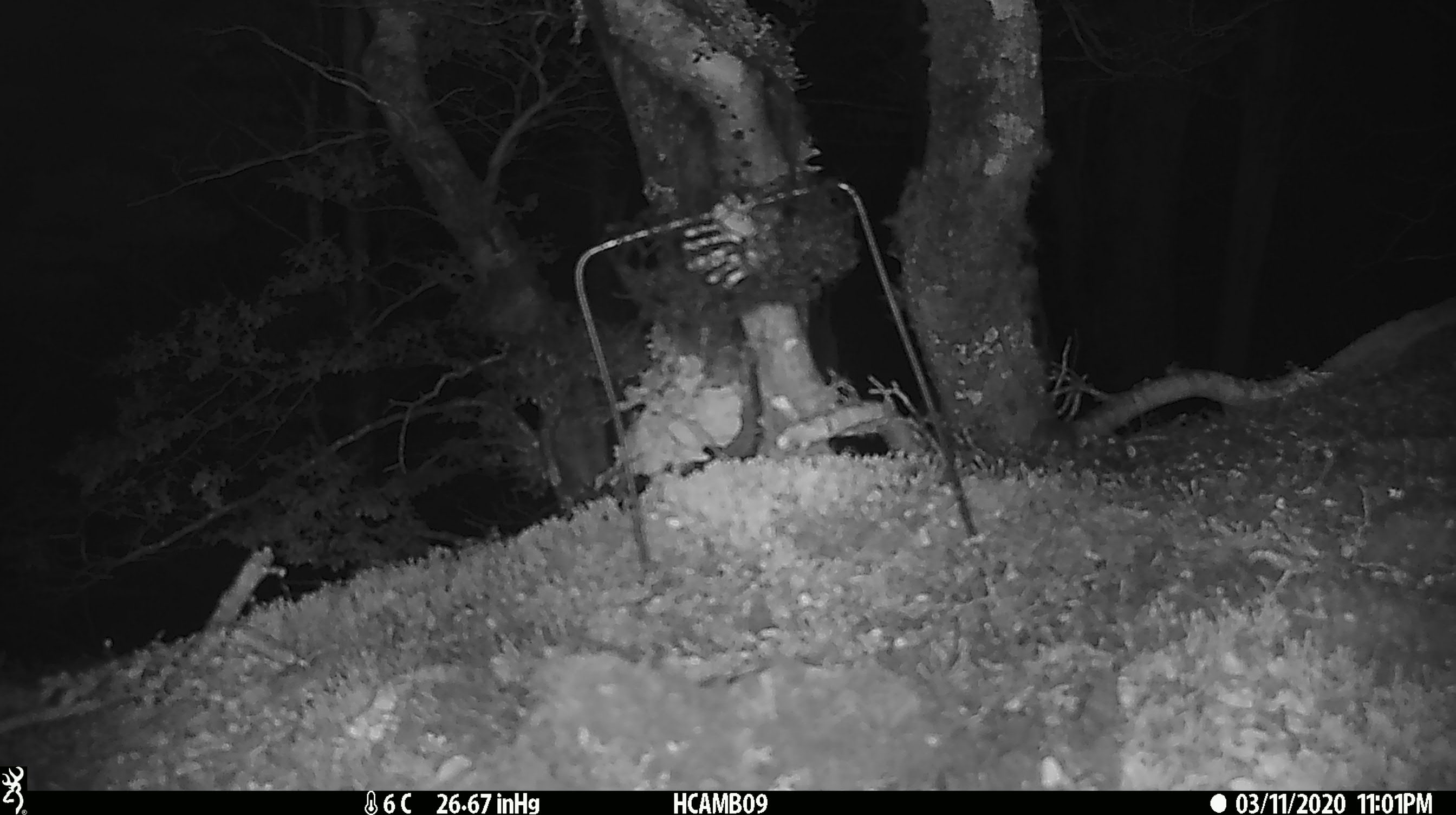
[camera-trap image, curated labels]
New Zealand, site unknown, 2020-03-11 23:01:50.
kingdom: Animalia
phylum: Chordata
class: Mammalia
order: Rodentia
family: Muridae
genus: Mus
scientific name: Mus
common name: mouse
Mouse (Mus).